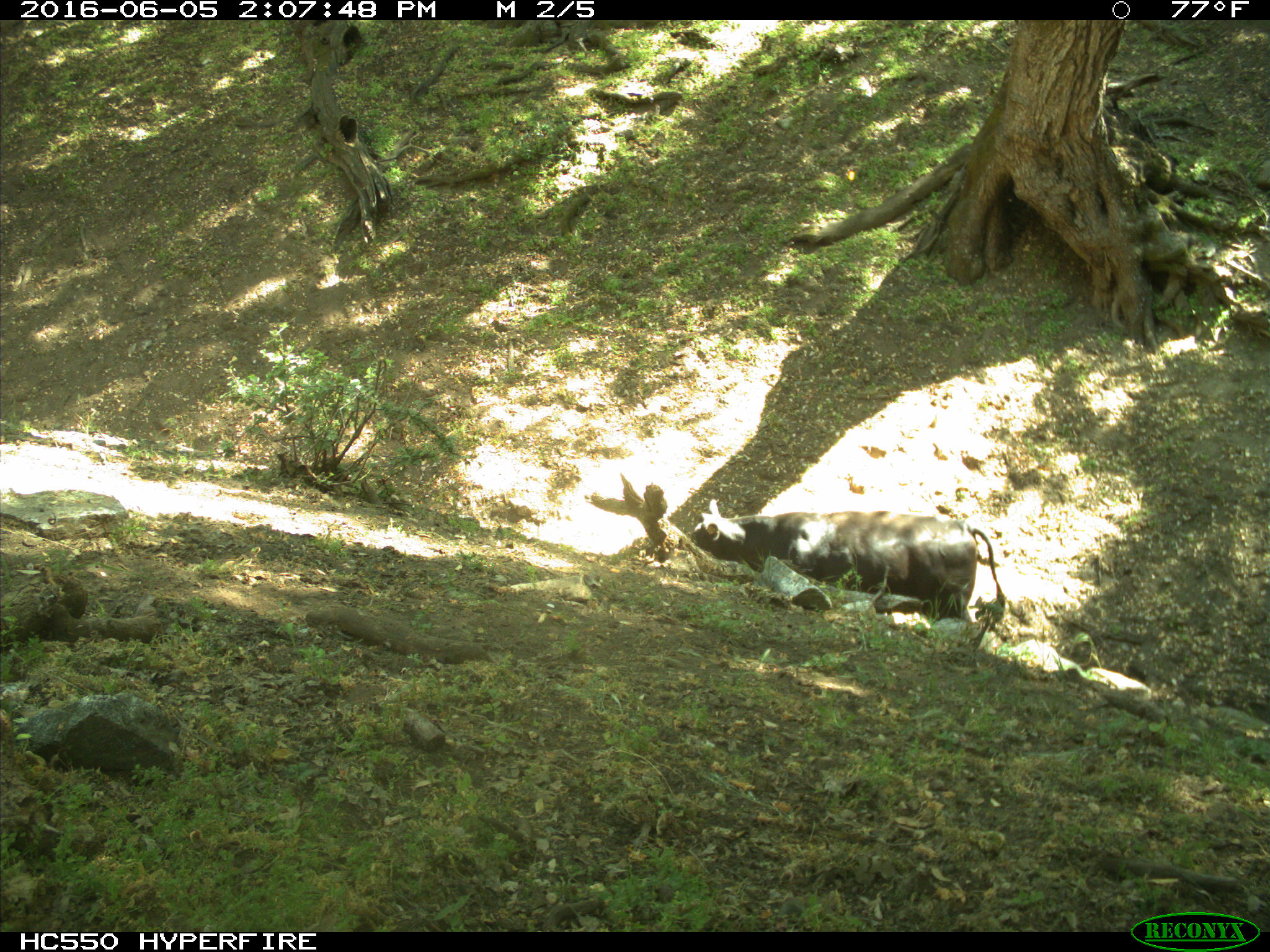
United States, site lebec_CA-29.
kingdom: Animalia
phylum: Chordata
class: Mammalia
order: Artiodactyla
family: Bovidae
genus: Bos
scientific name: Bos taurus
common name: domestic cow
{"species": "Bos taurus (domestic cow)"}